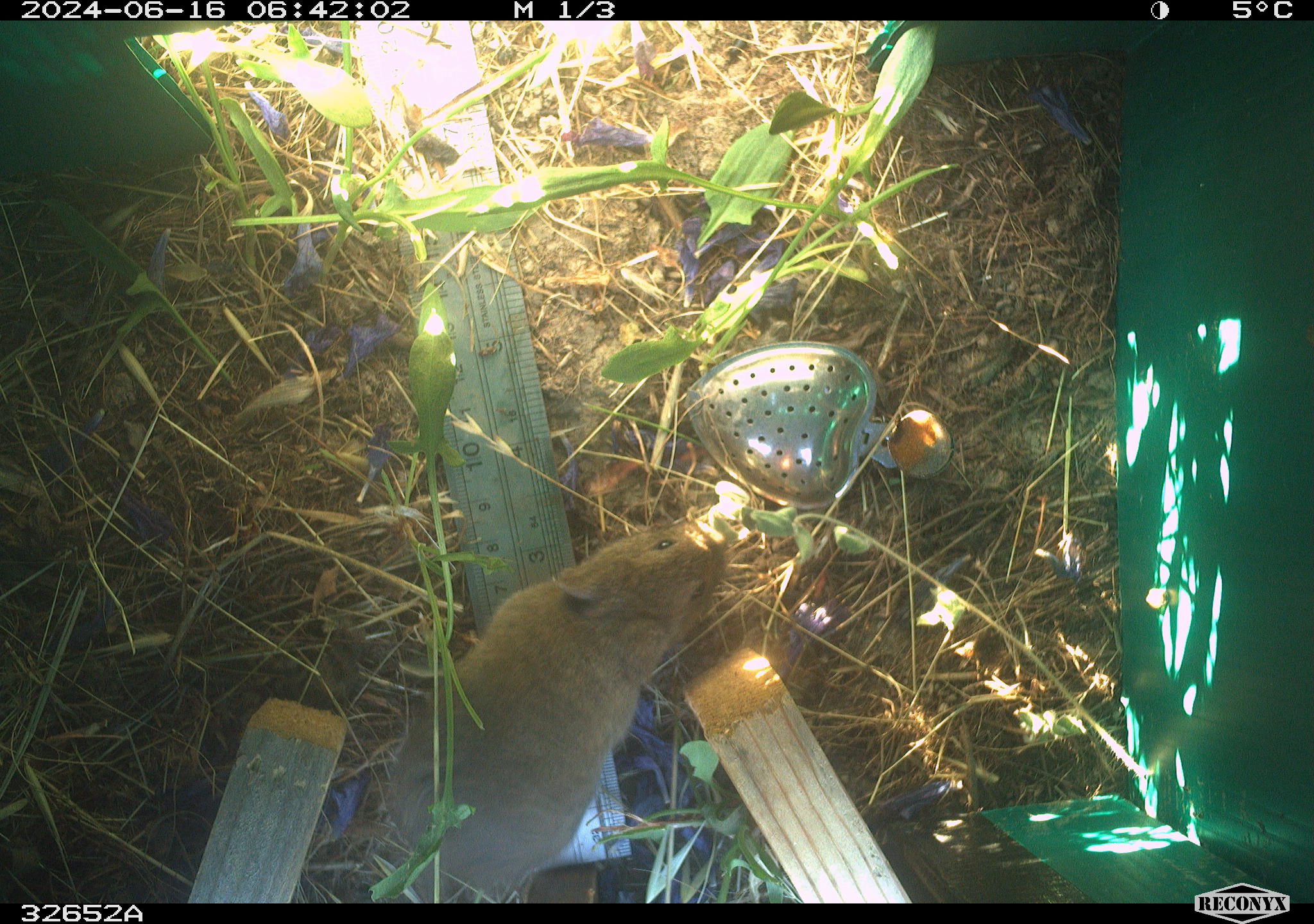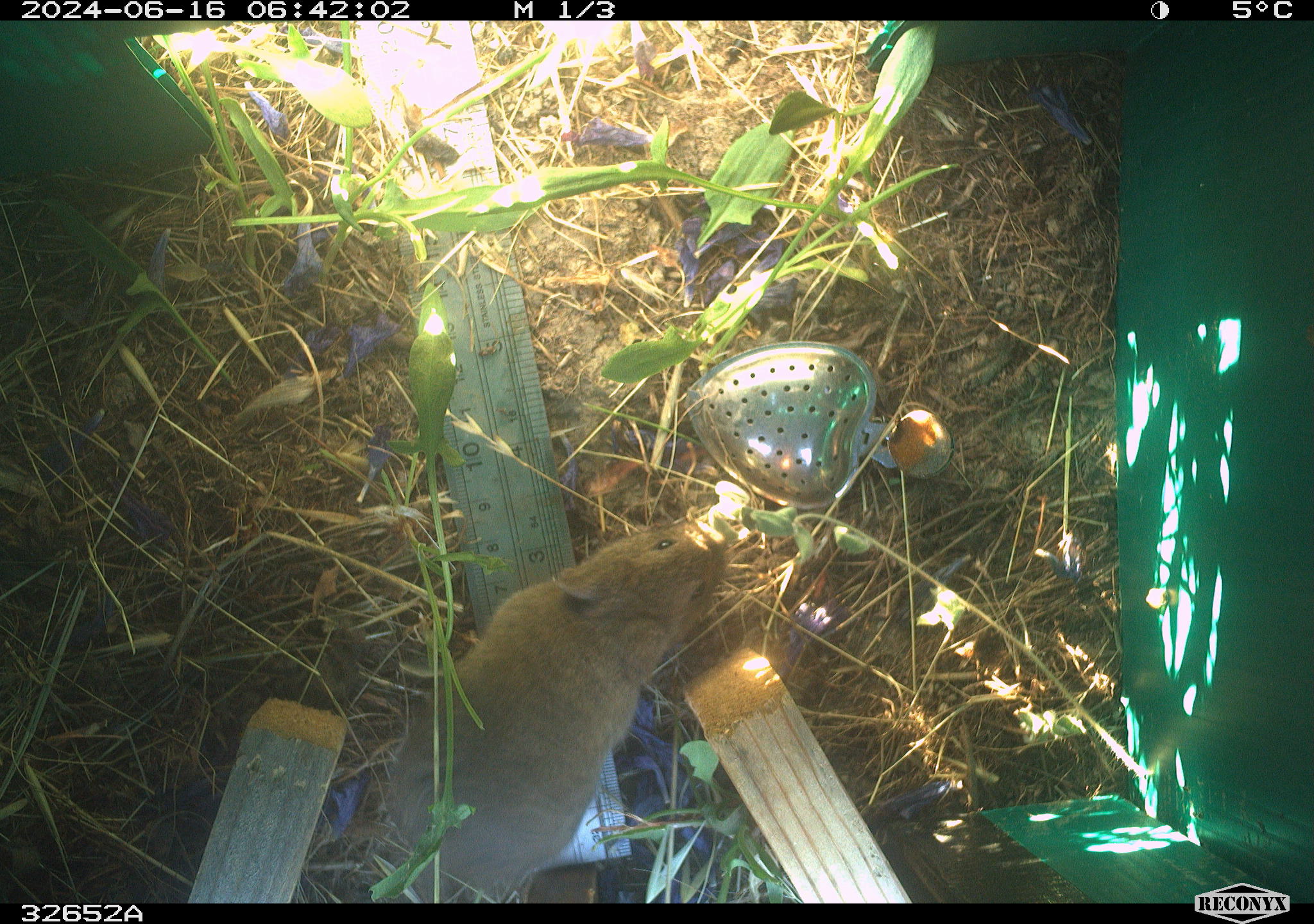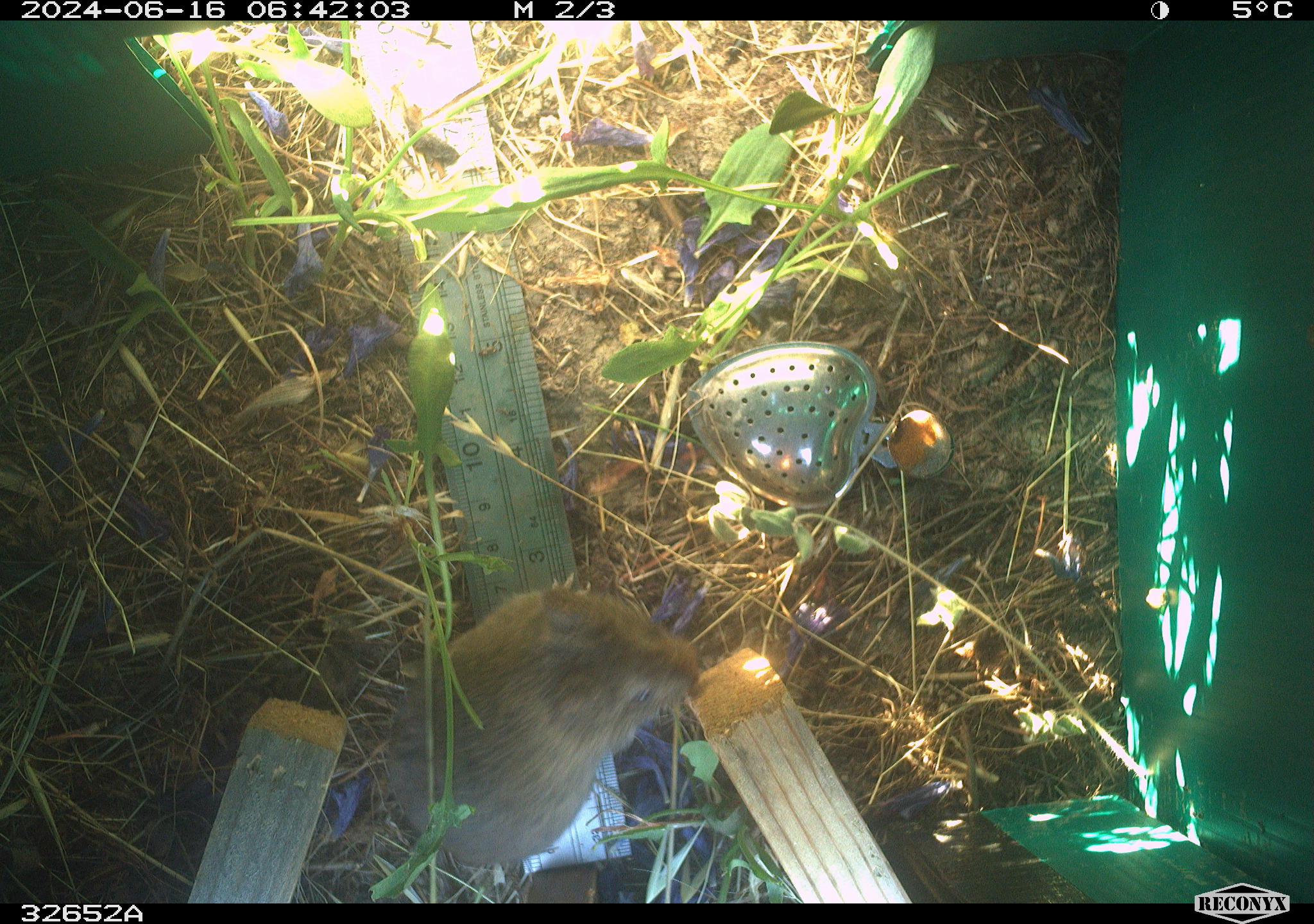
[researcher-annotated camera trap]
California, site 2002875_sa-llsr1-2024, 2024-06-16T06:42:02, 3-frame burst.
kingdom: Animalia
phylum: Chordata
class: Mammalia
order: Rodentia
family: Cricetidae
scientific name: Arvicolinae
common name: voles, lemmings, and muskrats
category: arvicolinae subfamily